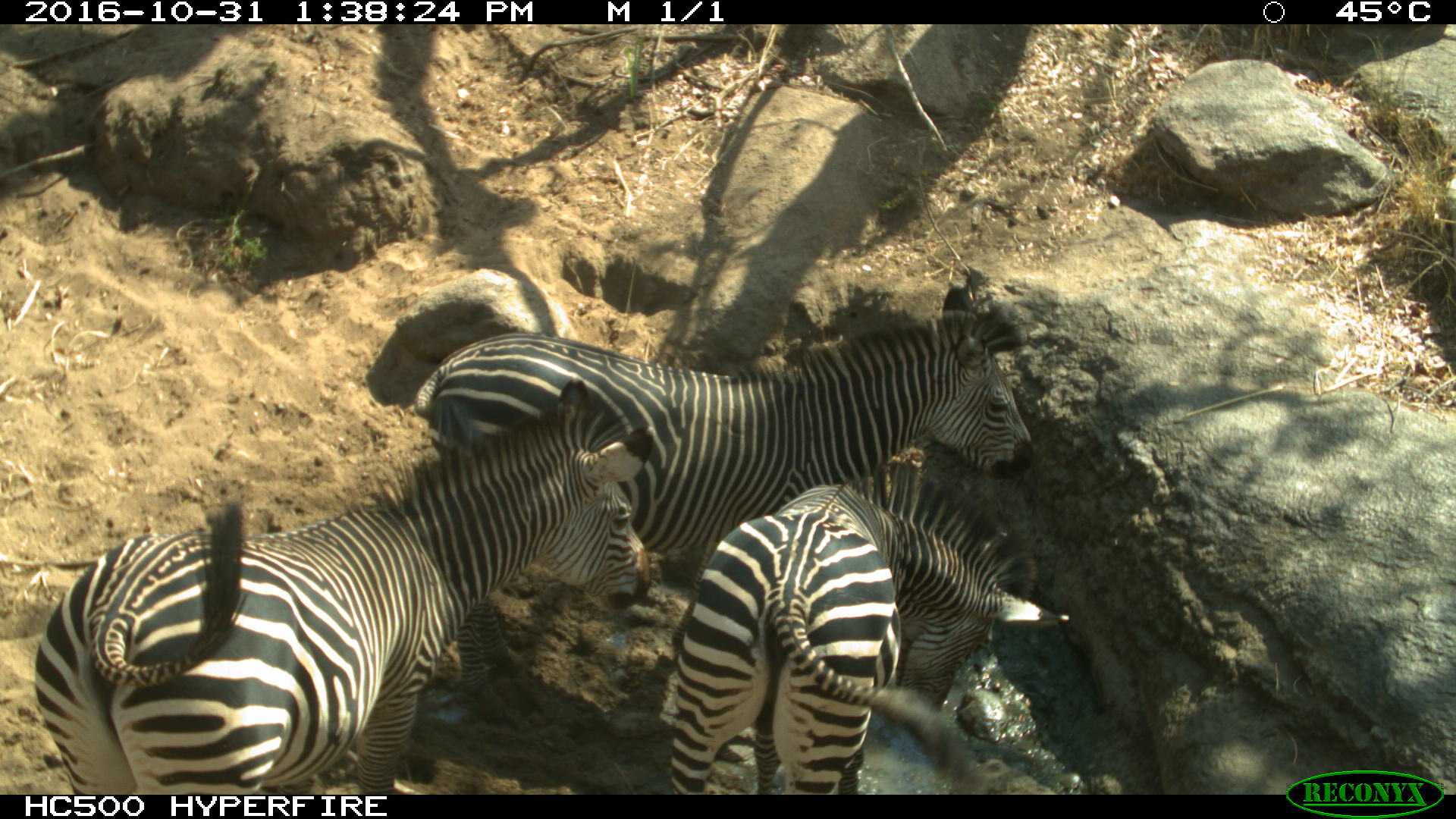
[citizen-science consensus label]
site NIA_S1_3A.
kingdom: Animalia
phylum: Chordata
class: Mammalia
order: Perissodactyla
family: Equidae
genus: Equus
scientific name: Equus quagga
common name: plains zebra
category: zebraplains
Zebraplains (plains zebra) (Equus quagga), count 3. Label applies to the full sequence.